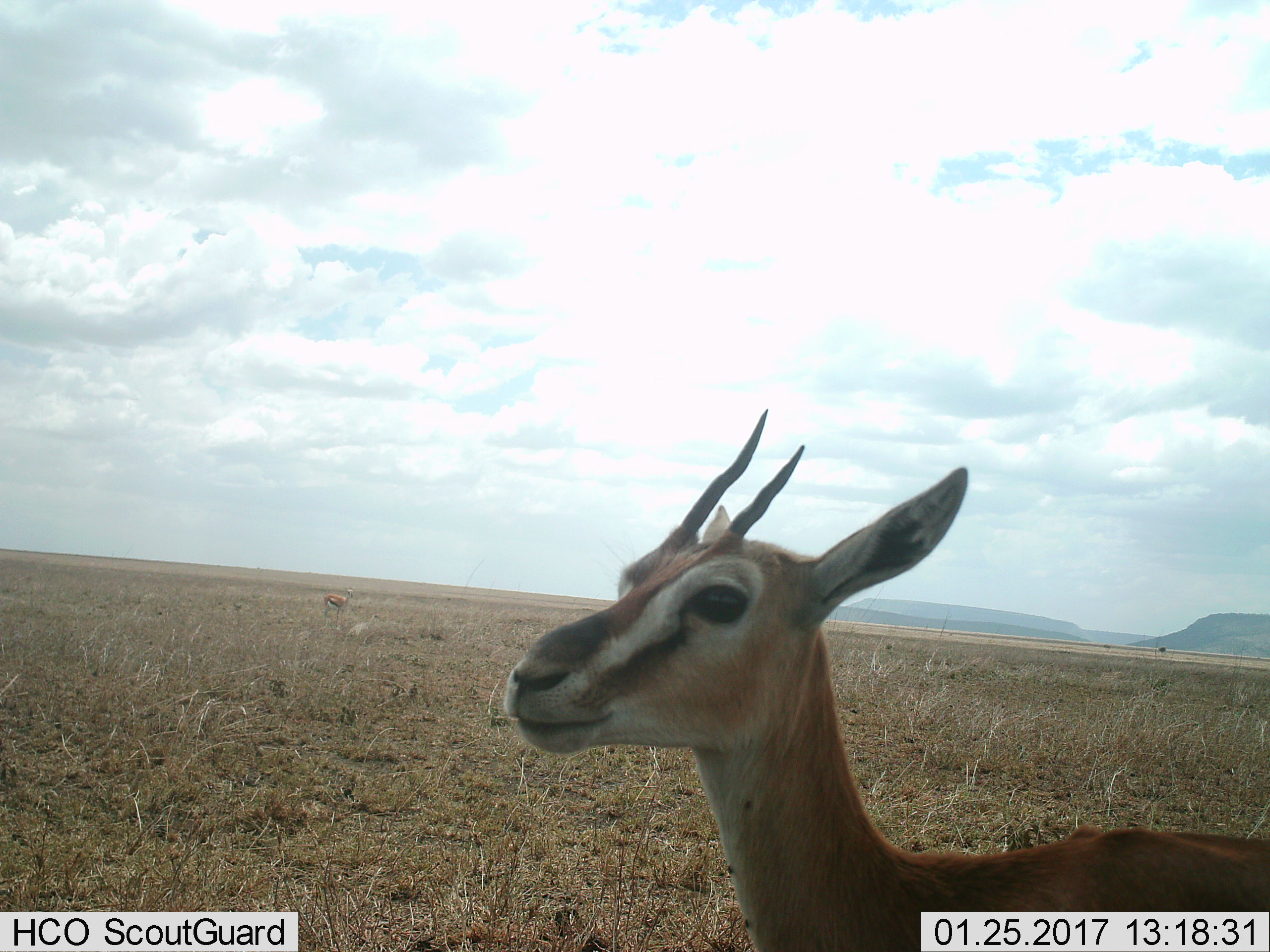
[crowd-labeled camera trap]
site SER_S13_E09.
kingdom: Animalia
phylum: Chordata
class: Mammalia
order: Artiodactyla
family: Bovidae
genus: Eudorcas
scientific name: Eudorcas thomsonii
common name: thomson's gazelle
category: gazellethomsons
Gazellethomsons (thomson's gazelle) (Eudorcas thomsonii), count 2. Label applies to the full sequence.